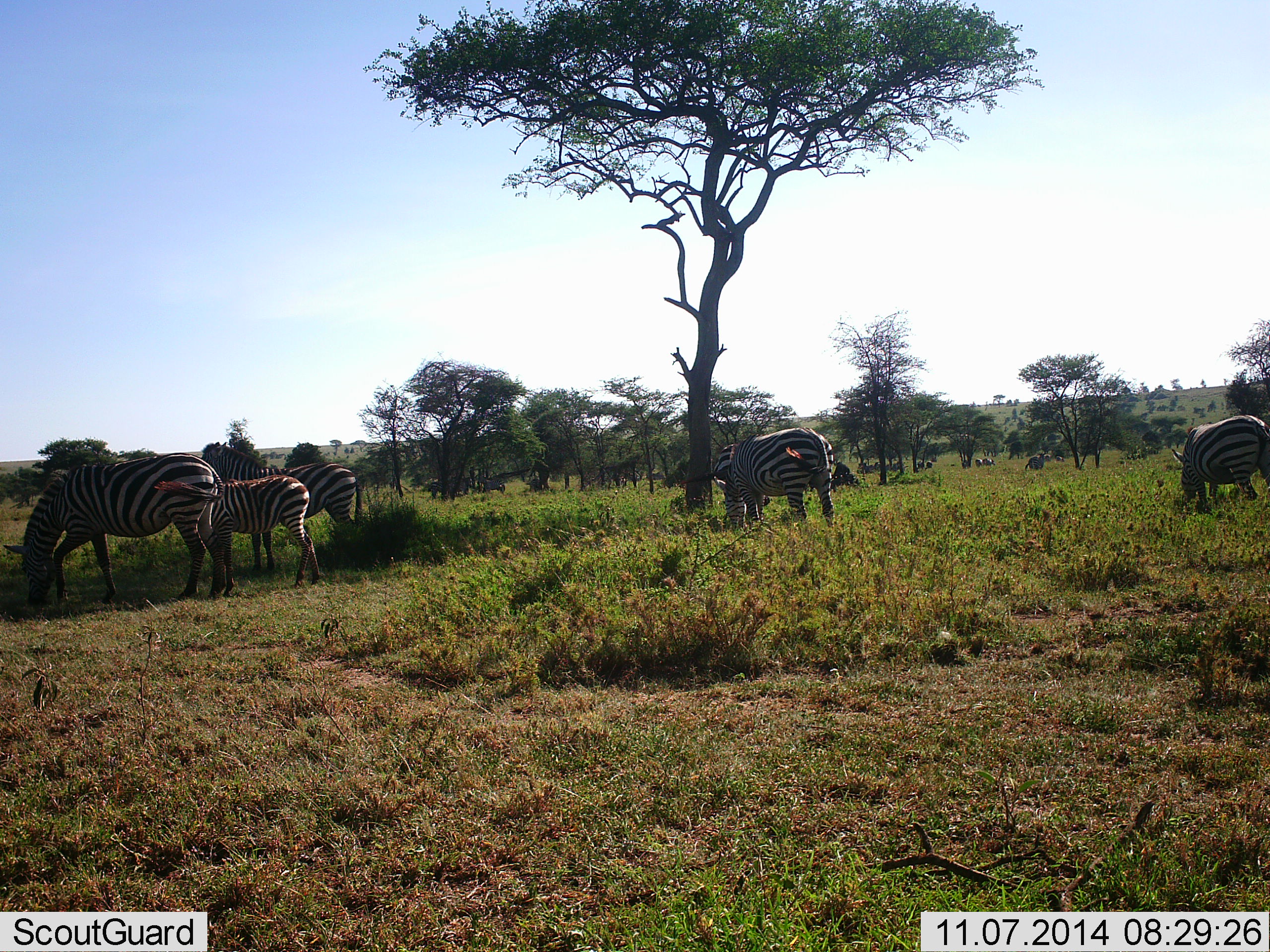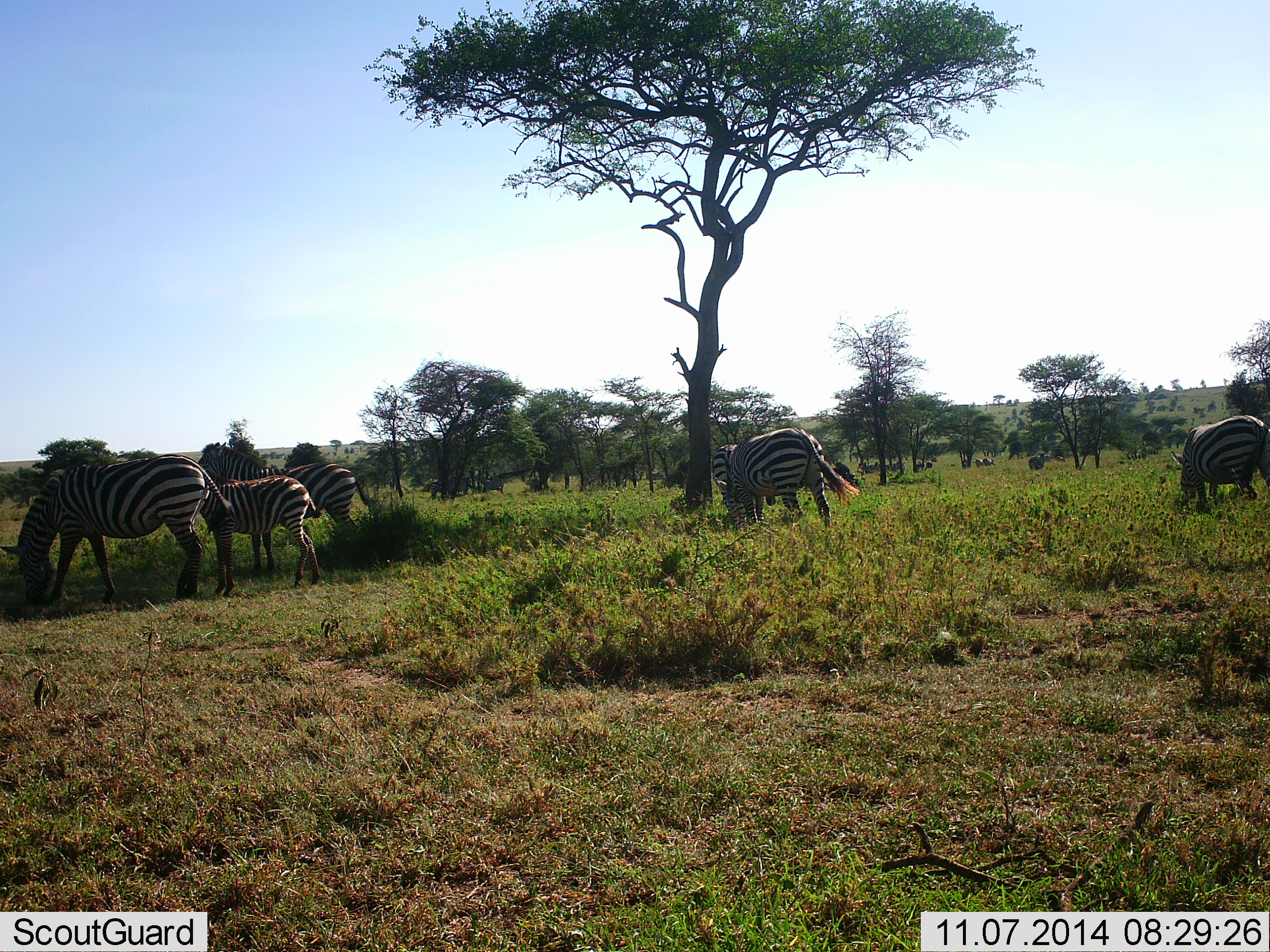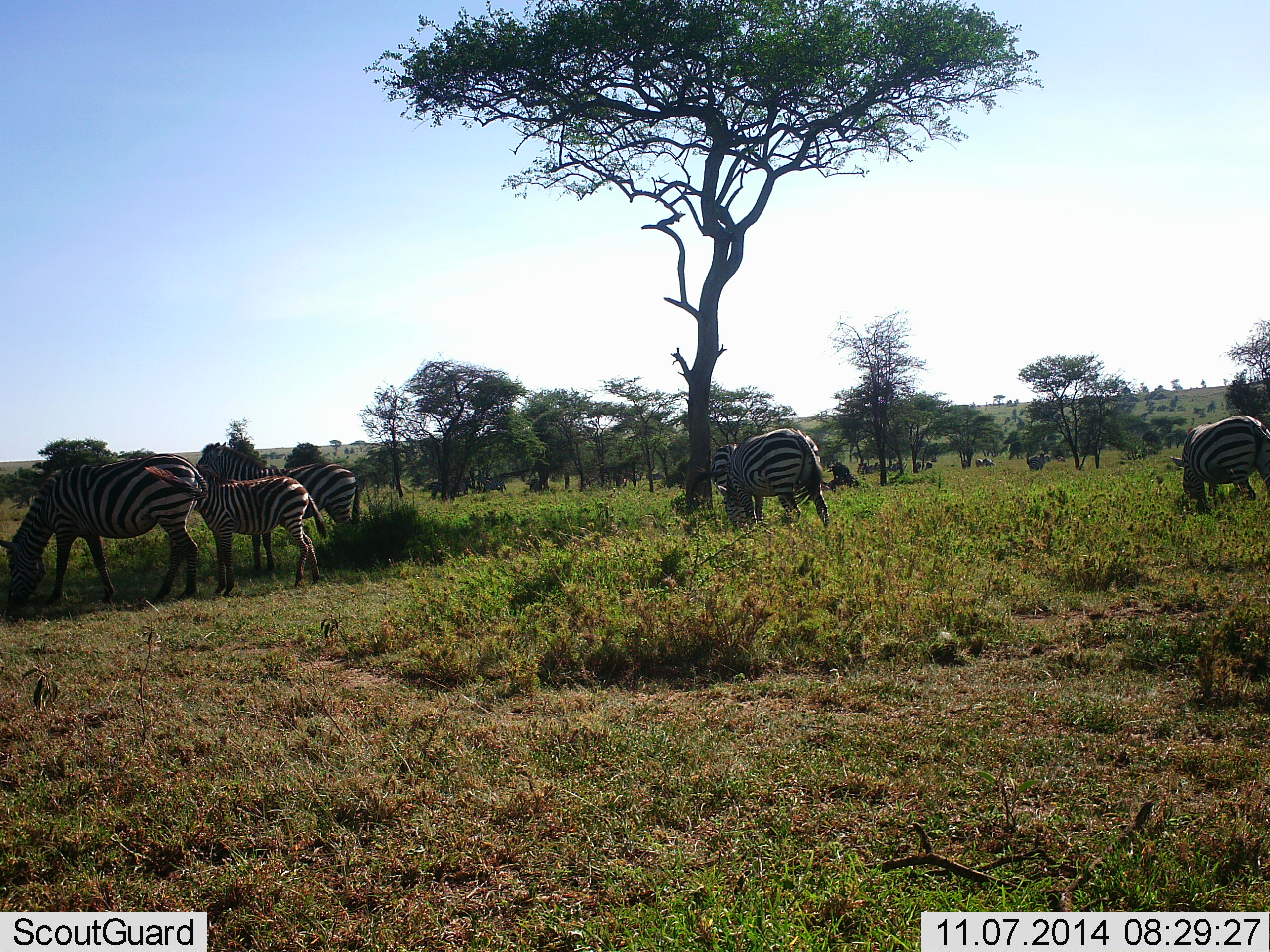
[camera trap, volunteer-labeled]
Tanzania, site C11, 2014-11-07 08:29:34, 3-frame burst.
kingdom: Animalia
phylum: Chordata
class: Mammalia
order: Perissodactyla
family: Equidae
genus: Equus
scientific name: Equus quagga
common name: plains zebra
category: zebra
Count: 6.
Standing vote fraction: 30%.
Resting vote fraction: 0%.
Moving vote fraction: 0%.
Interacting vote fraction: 0%.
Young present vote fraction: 40%.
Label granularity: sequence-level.